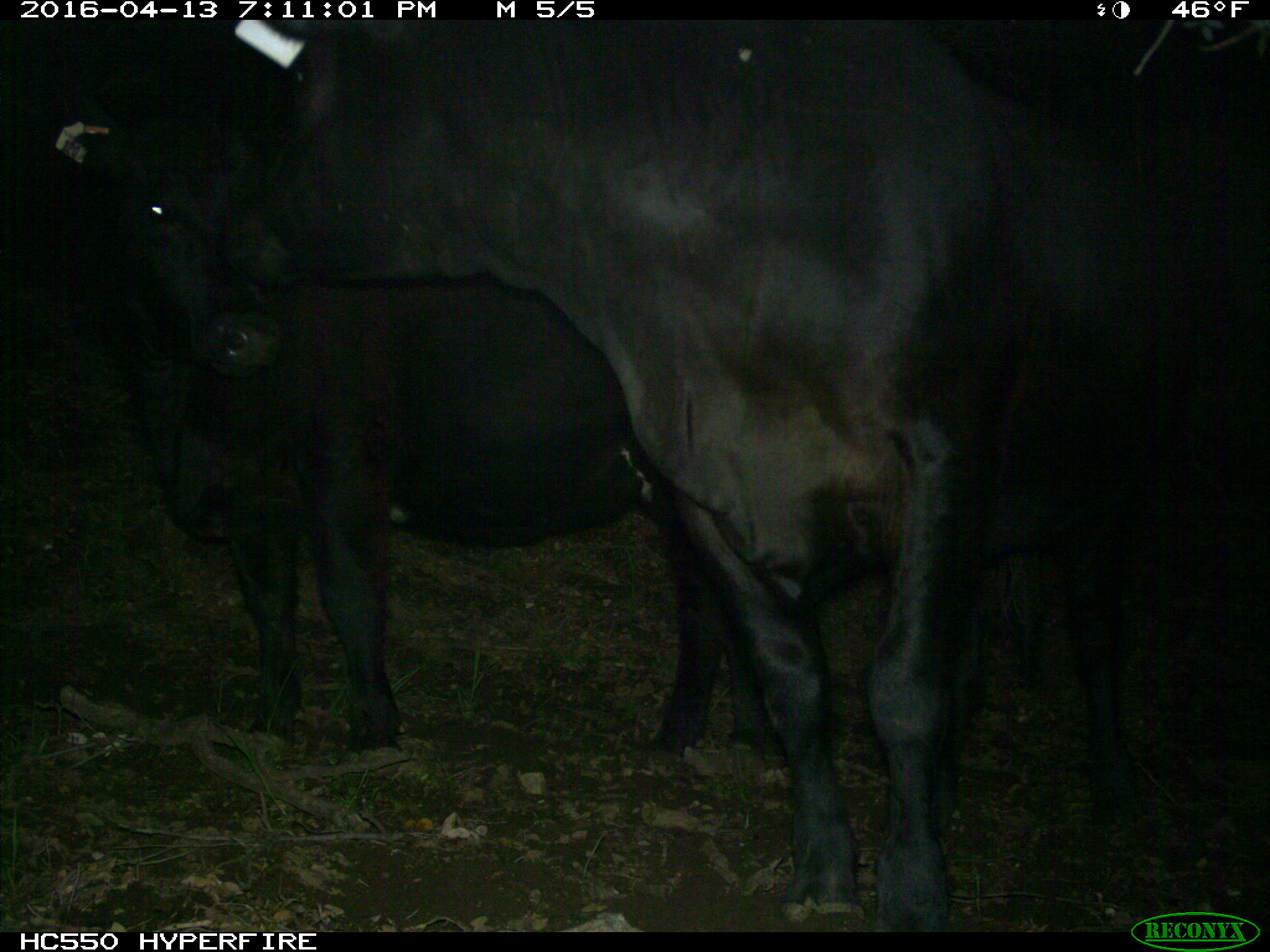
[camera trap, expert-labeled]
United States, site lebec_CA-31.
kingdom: Animalia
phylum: Chordata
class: Mammalia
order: Artiodactyla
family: Bovidae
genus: Bos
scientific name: Bos taurus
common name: domestic cow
Bos taurus (domestic cow).